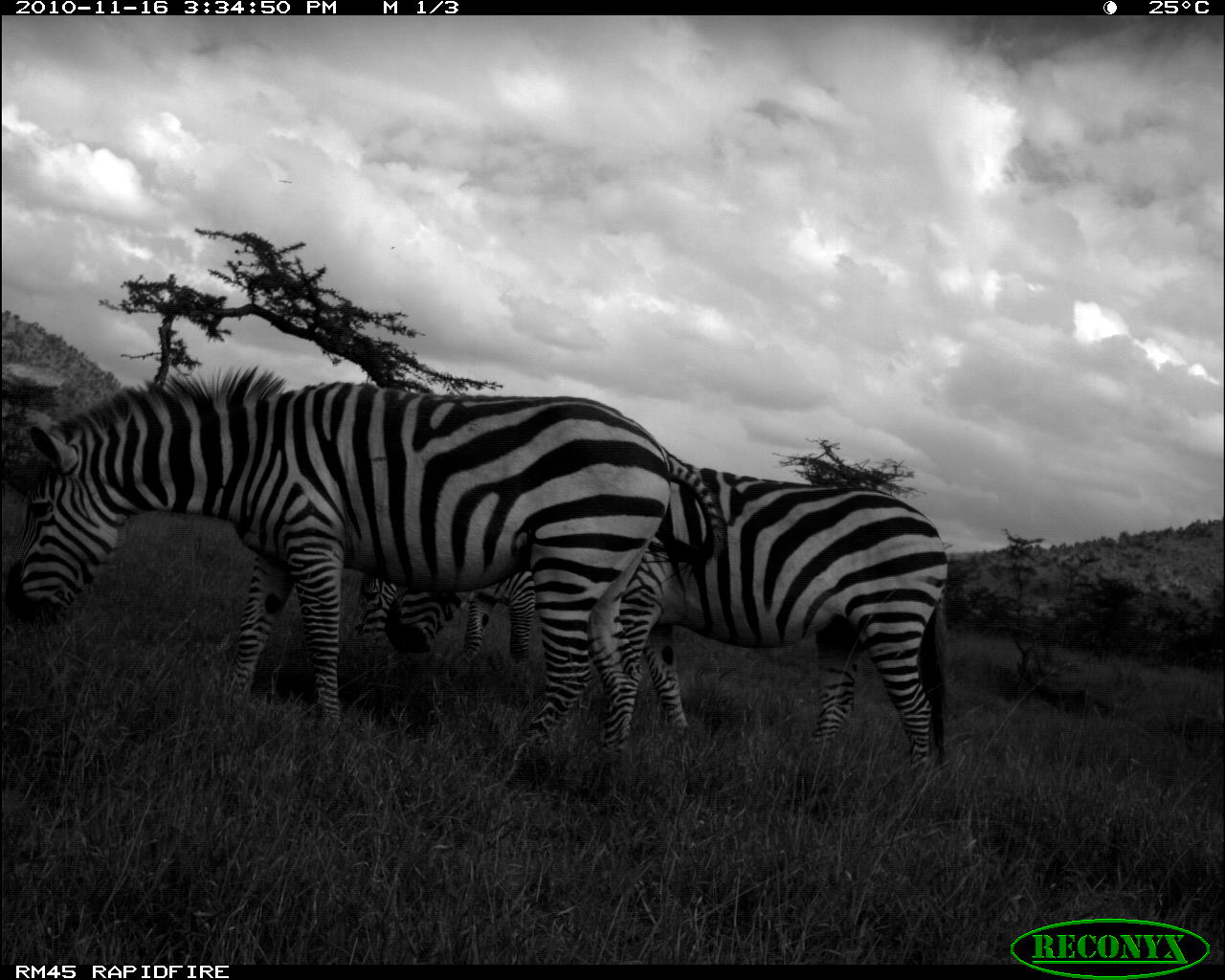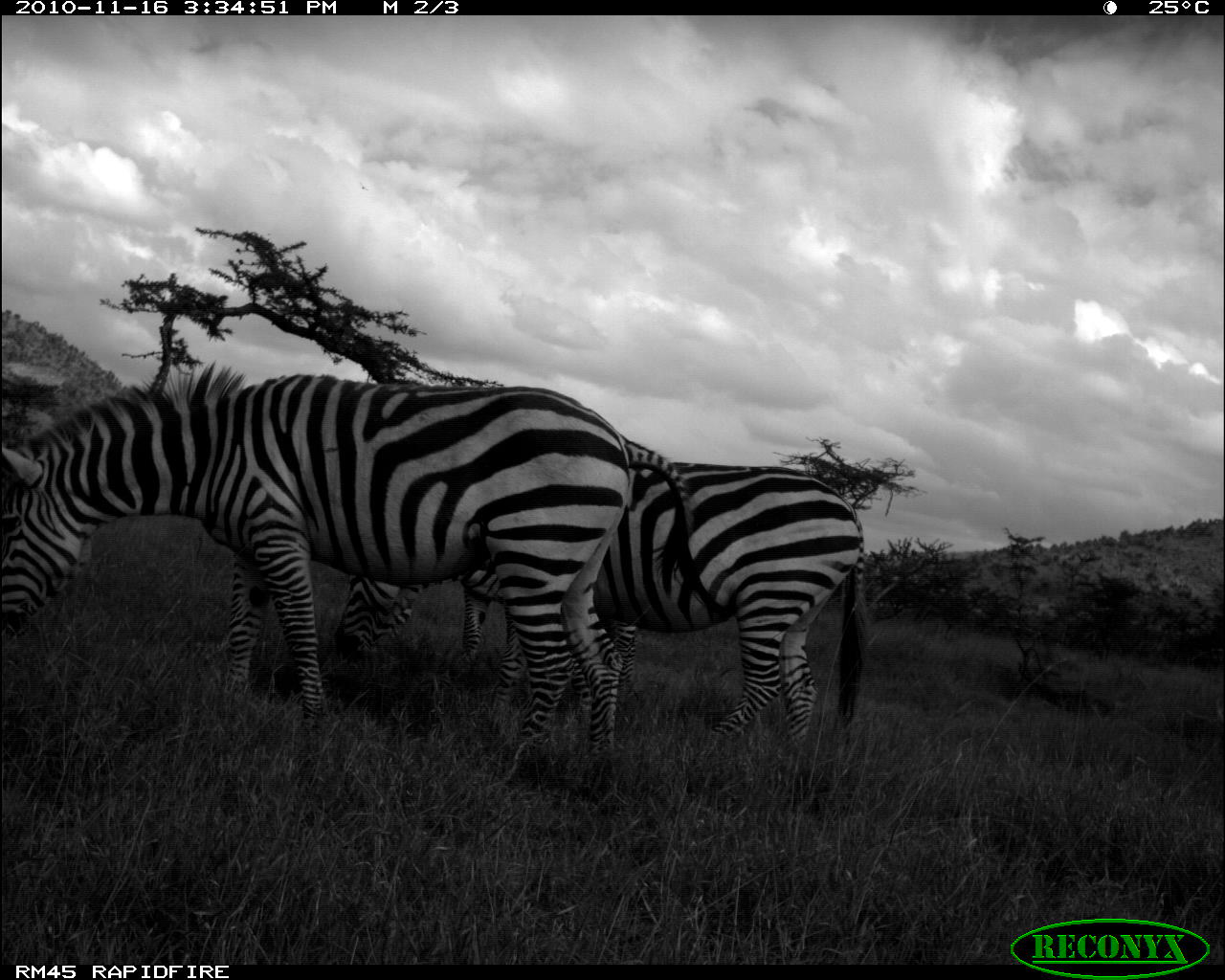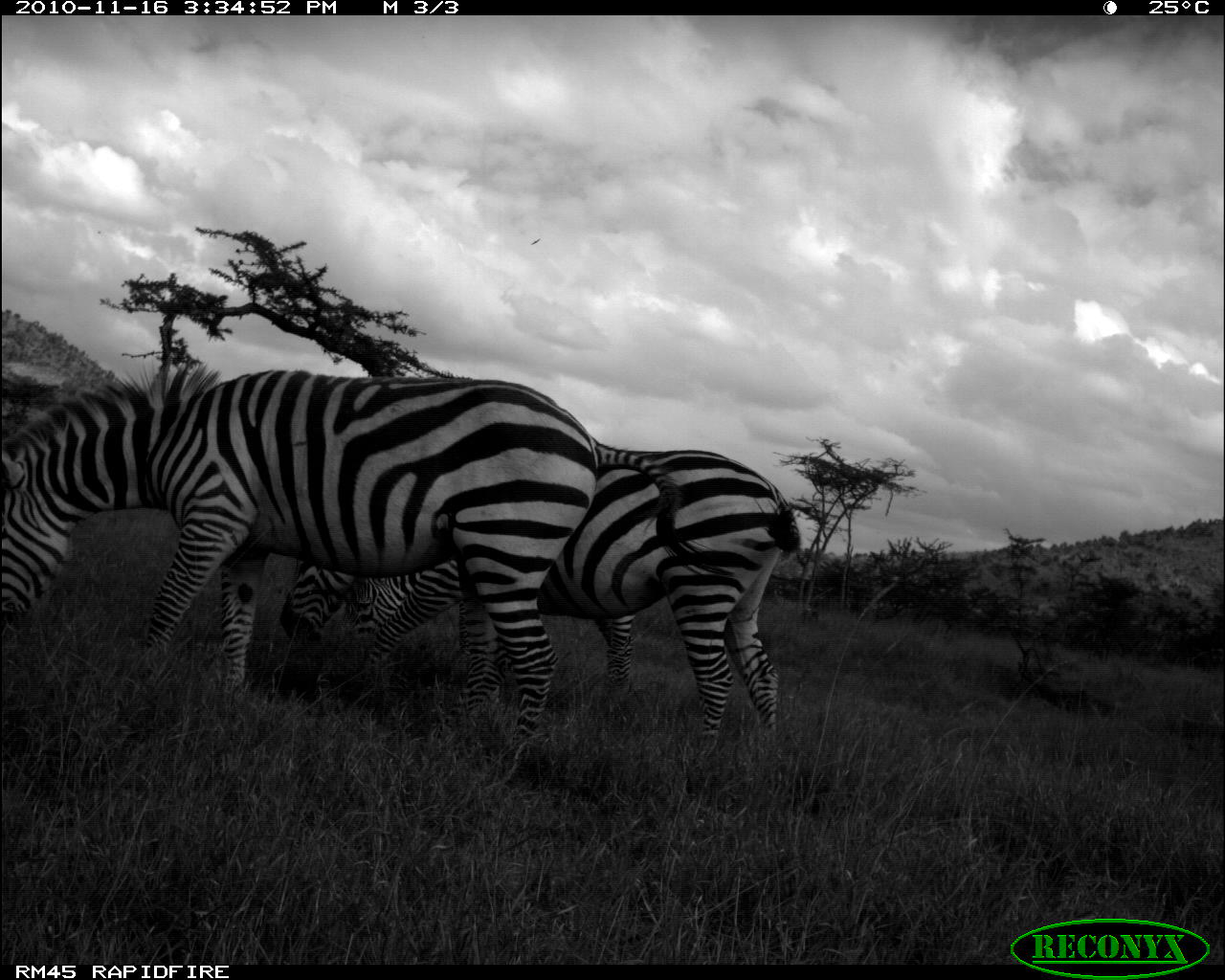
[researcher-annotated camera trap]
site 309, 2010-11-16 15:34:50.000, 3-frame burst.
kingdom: Animalia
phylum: Chordata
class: Mammalia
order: Perissodactyla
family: Equidae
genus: Equus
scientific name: Equus quagga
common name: plains zebra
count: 3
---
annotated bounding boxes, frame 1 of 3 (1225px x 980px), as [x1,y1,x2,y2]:
equus quagga: [0,364,724,748]; [384,462,954,760]; [456,567,534,668]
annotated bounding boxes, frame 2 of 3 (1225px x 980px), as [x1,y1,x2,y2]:
equus quagga: [0,360,718,802]; [327,462,867,746]; [458,587,637,721]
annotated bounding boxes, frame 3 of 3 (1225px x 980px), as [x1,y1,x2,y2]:
equus quagga: [0,368,732,747]; [275,445,797,734]; [343,572,515,684]